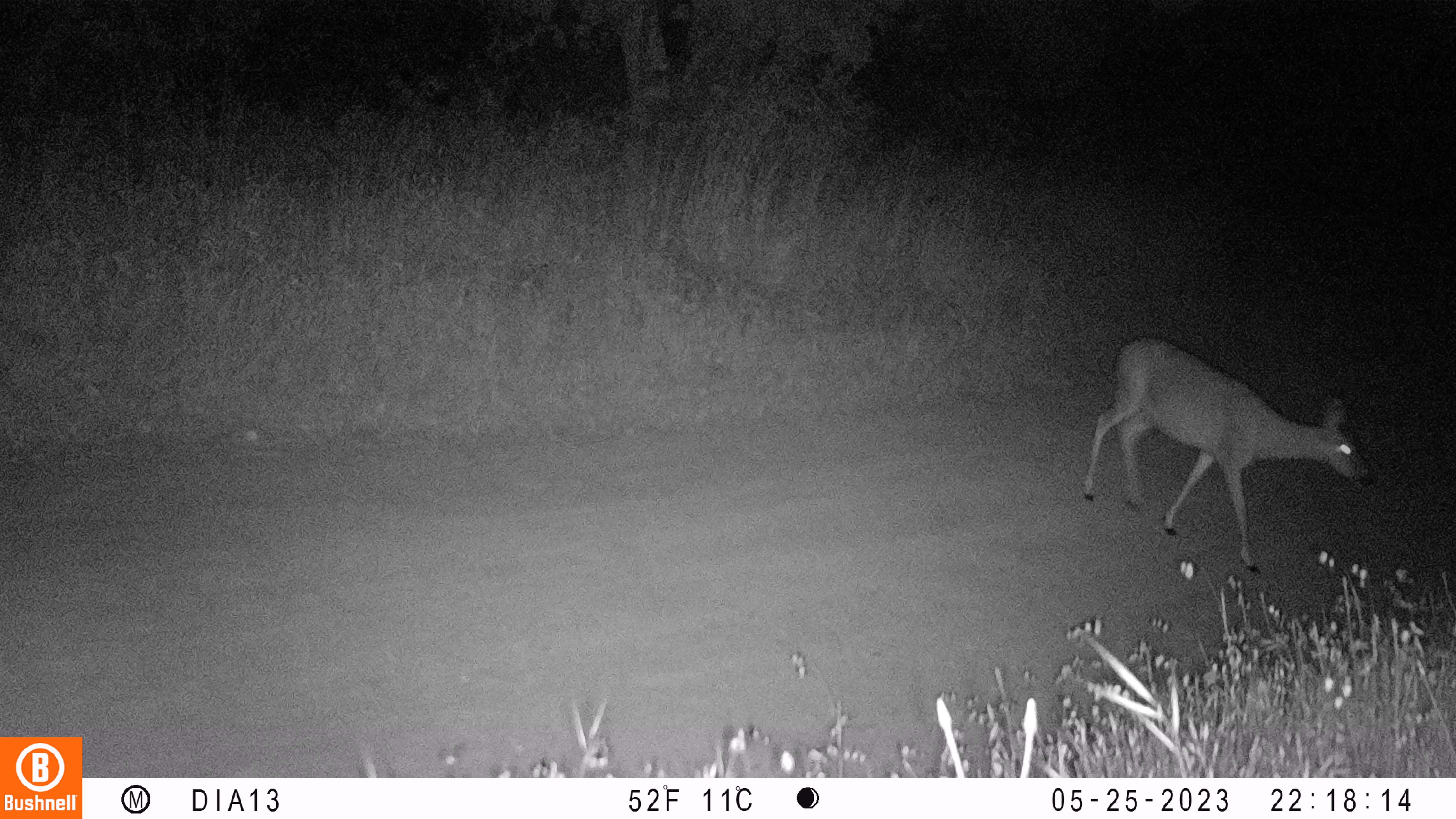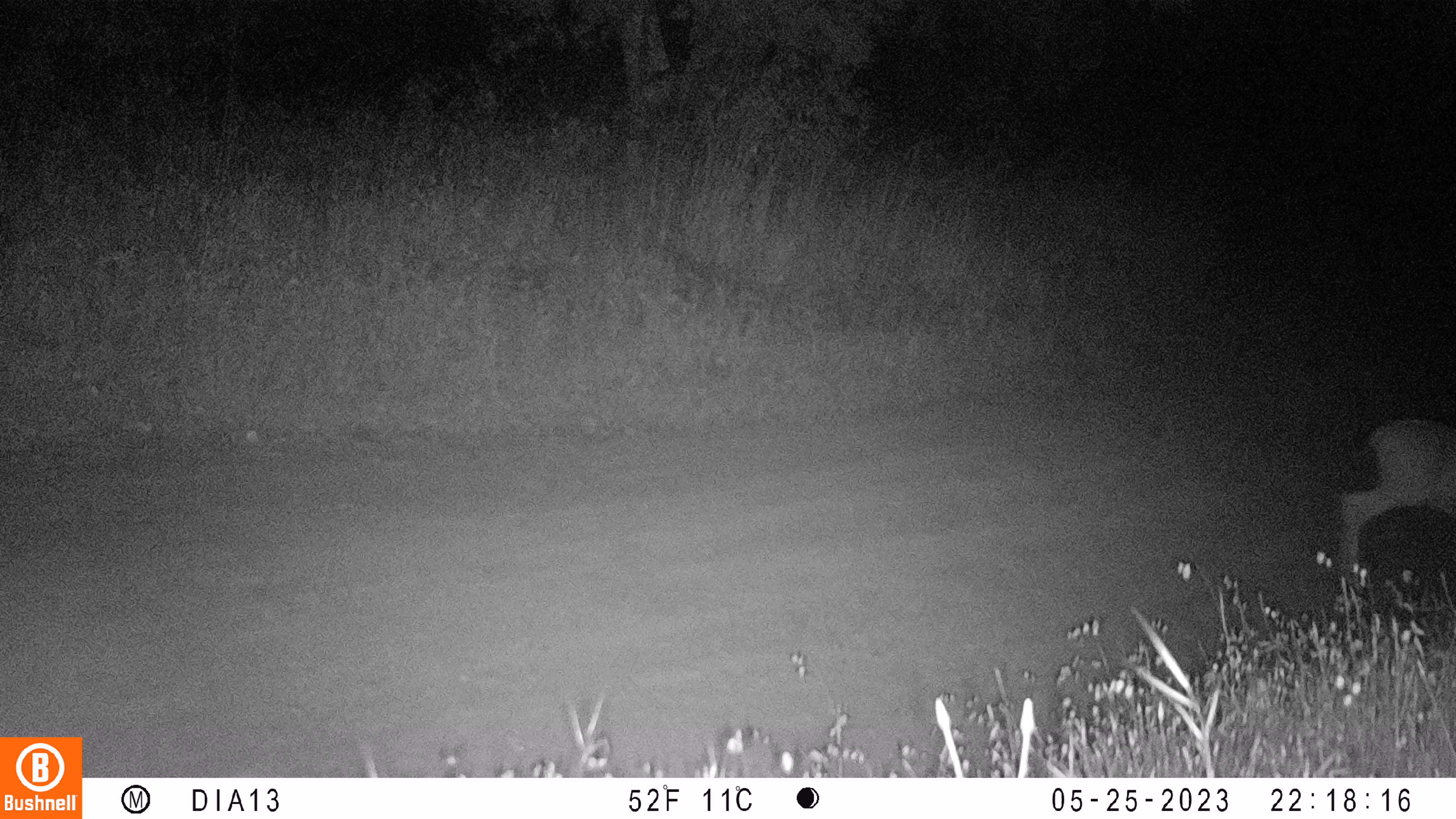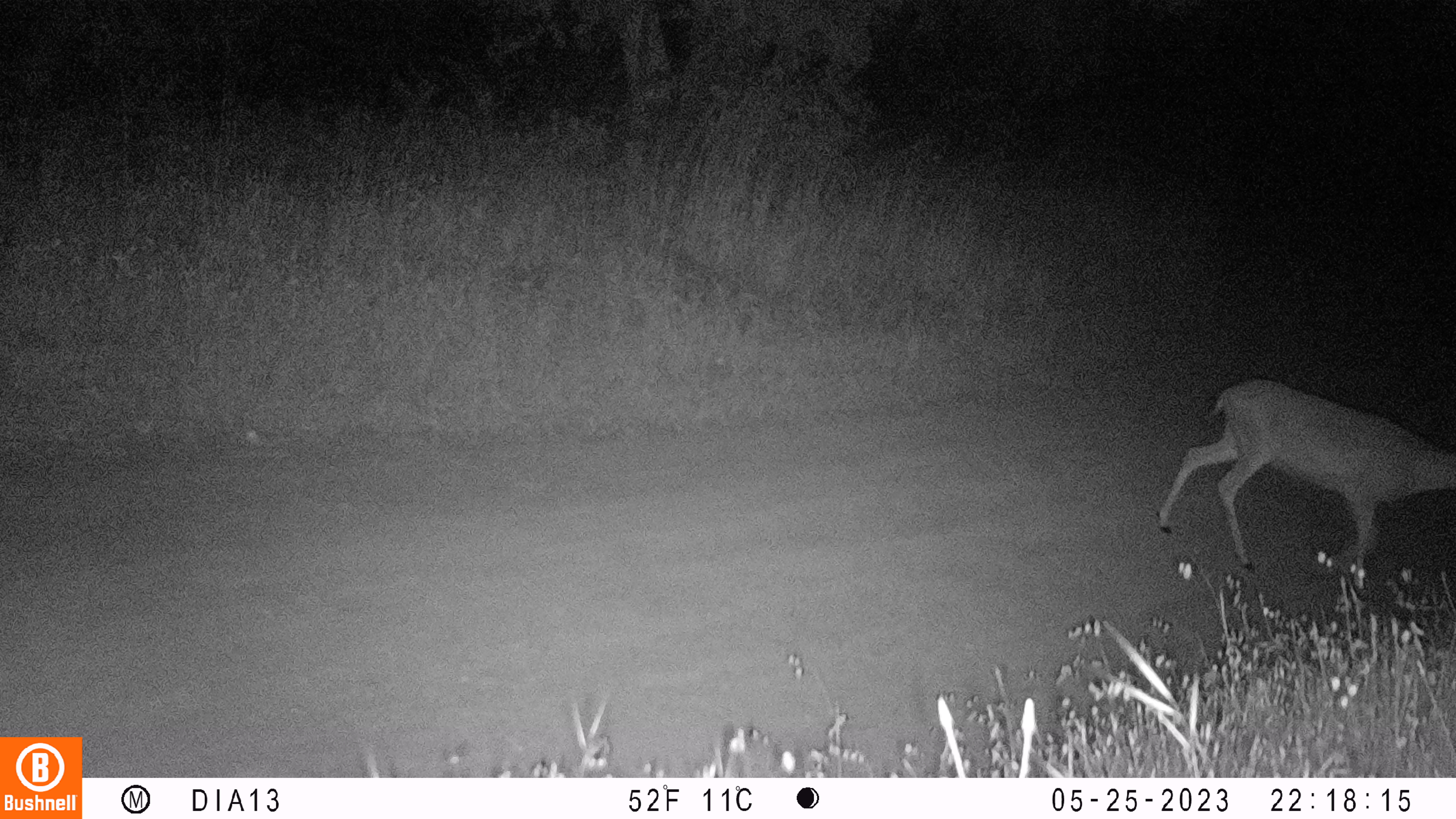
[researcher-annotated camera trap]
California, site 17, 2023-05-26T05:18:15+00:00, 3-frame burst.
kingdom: Animalia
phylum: Chordata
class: Mammalia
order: Artiodactyla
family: Cervidae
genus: Odocoileus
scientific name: Odocoileus hemionus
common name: mule deer